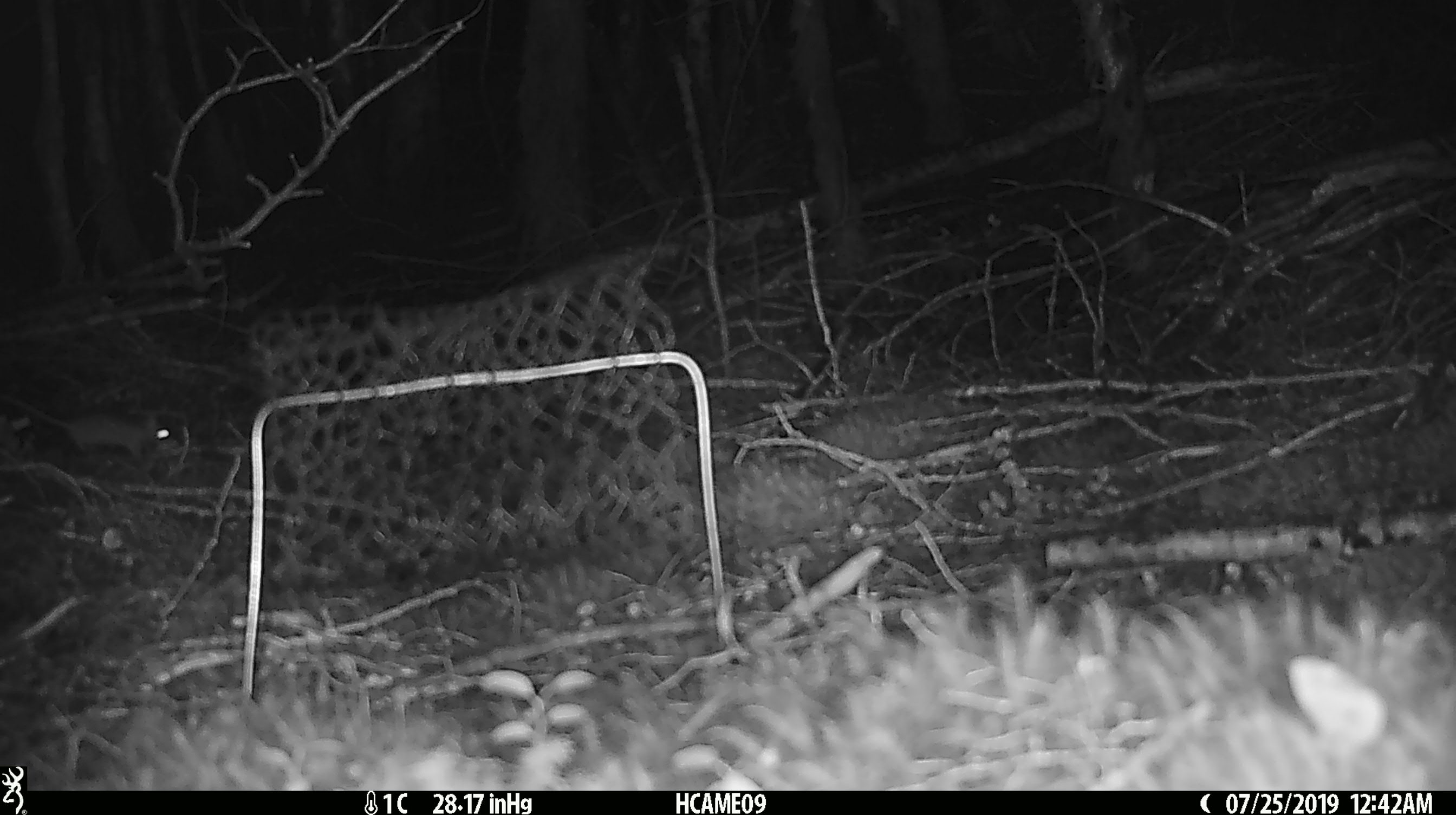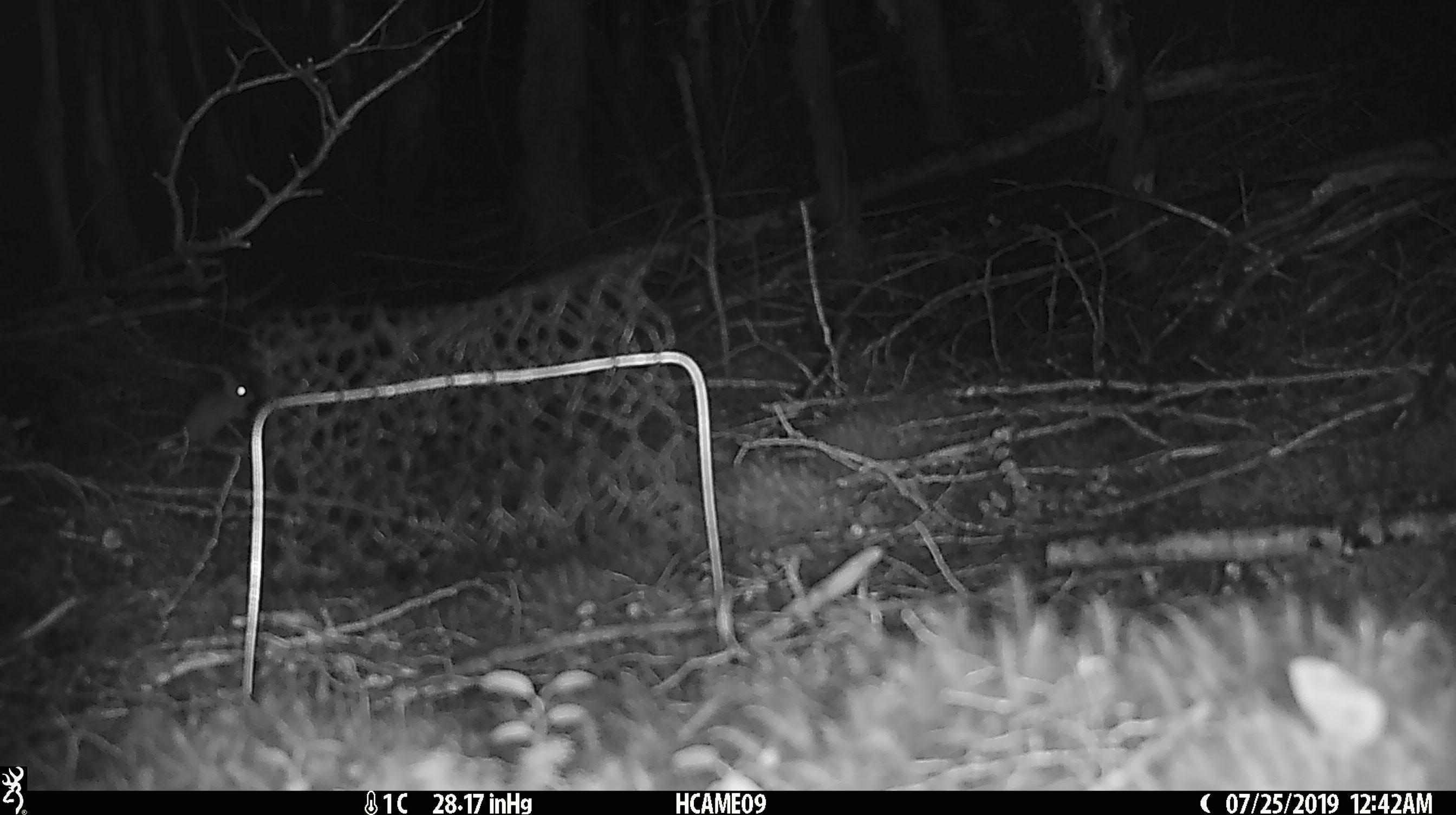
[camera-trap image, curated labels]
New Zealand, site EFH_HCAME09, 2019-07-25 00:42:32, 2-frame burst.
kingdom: Animalia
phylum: Chordata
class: Mammalia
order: Rodentia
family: Muridae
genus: Mus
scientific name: Mus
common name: mouse